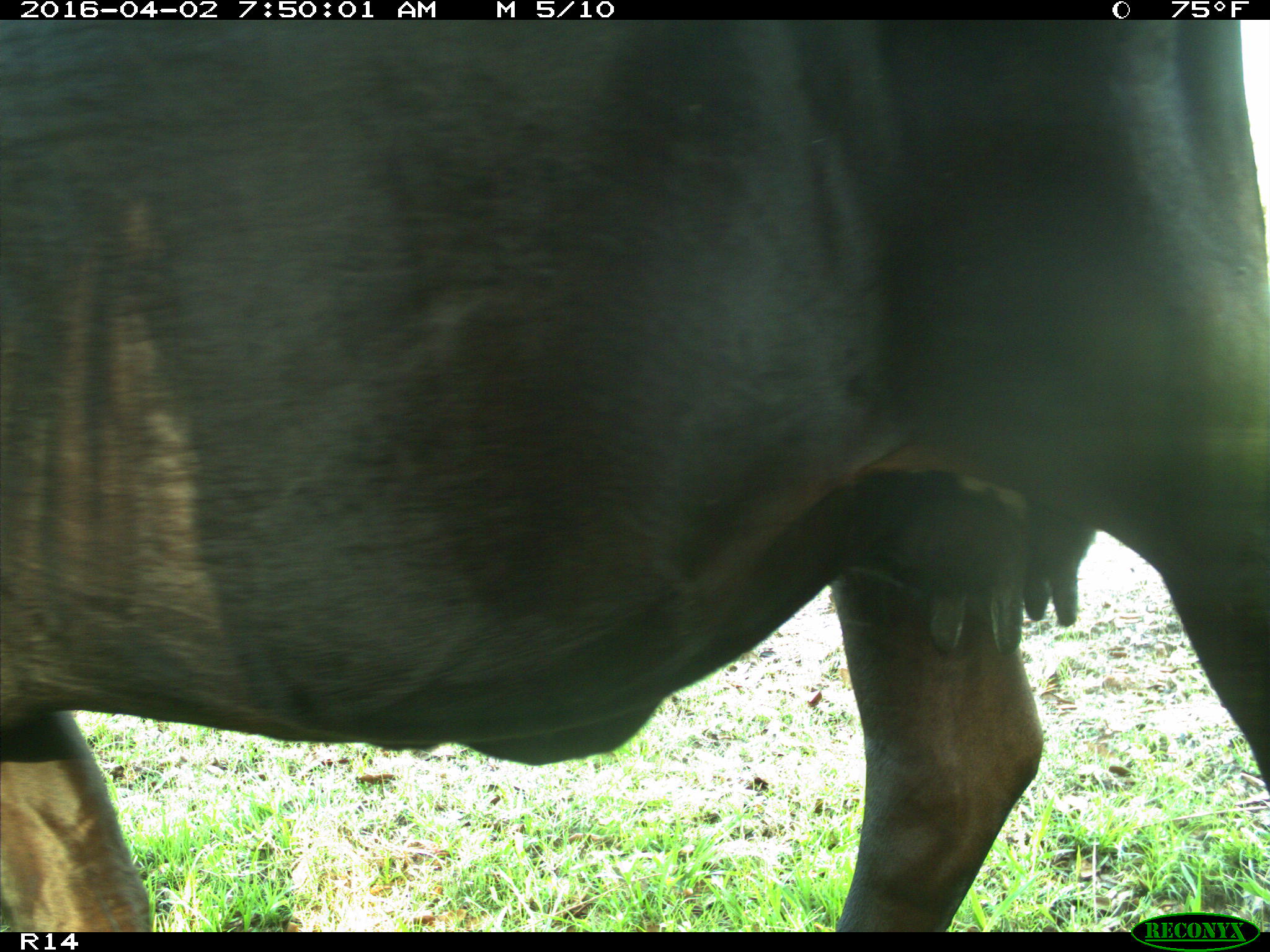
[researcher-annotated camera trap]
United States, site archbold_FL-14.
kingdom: Animalia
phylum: Chordata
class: Mammalia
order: Artiodactyla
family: Bovidae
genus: Bos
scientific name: Bos taurus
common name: domestic cow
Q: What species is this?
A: Bos taurus (domestic cow).